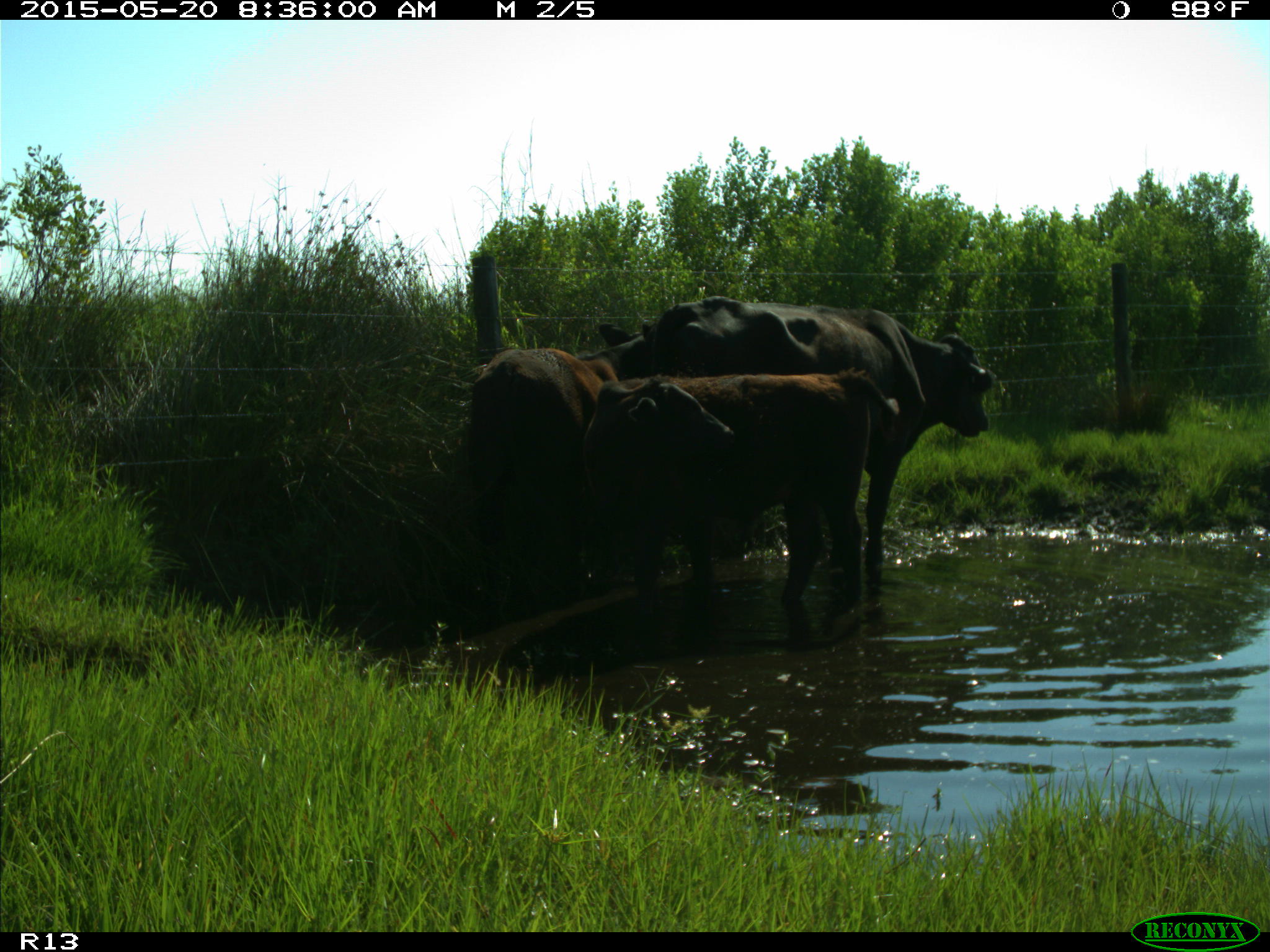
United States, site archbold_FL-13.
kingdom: Animalia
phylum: Chordata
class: Mammalia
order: Artiodactyla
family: Bovidae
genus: Bos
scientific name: Bos taurus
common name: domestic cow